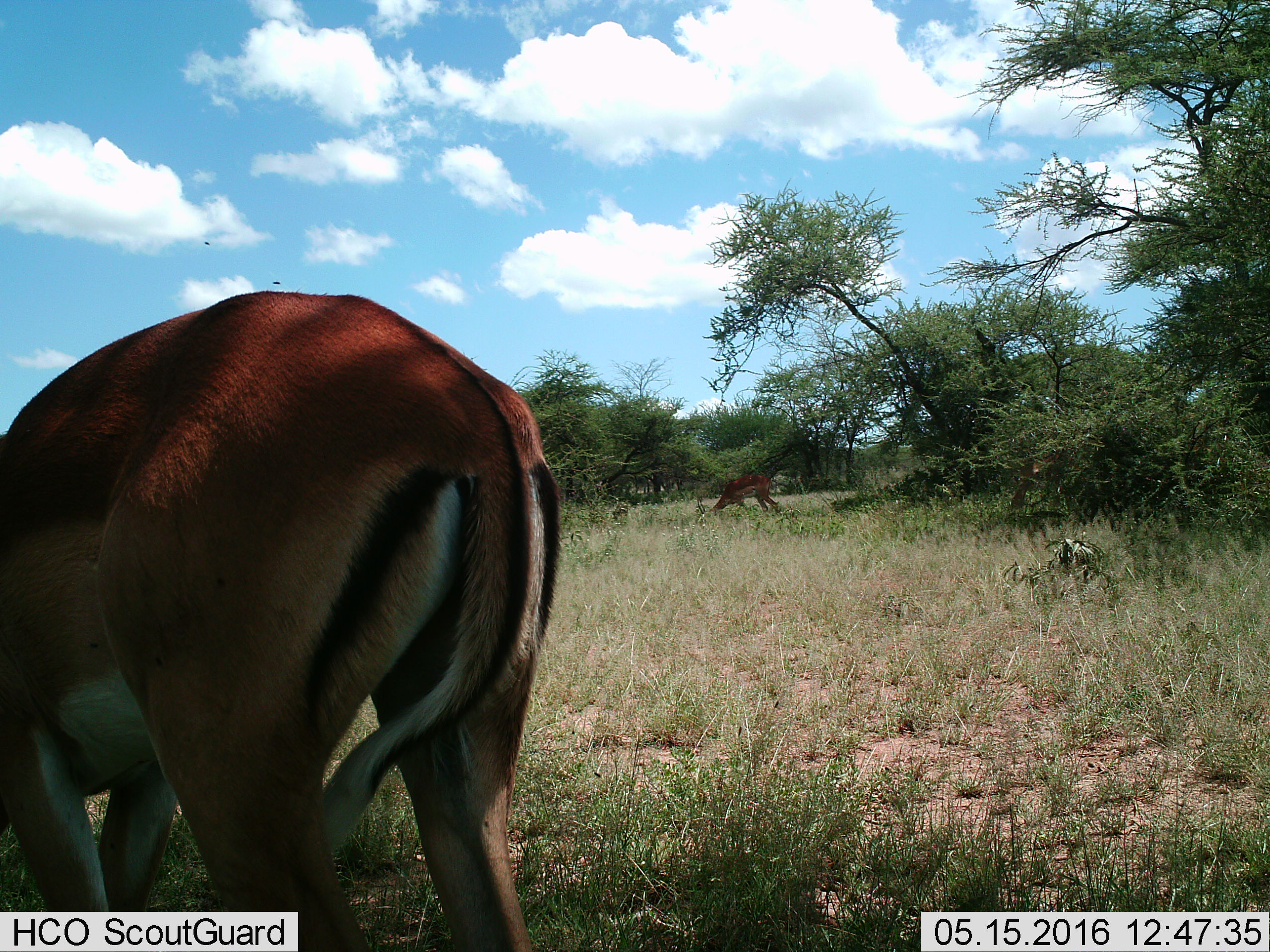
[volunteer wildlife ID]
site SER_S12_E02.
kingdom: Animalia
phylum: Chordata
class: Mammalia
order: Artiodactyla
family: Bovidae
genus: Aepyceros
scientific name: Aepyceros melampus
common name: impala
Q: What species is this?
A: Impala (Aepyceros melampus).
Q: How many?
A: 2.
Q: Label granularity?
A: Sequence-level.